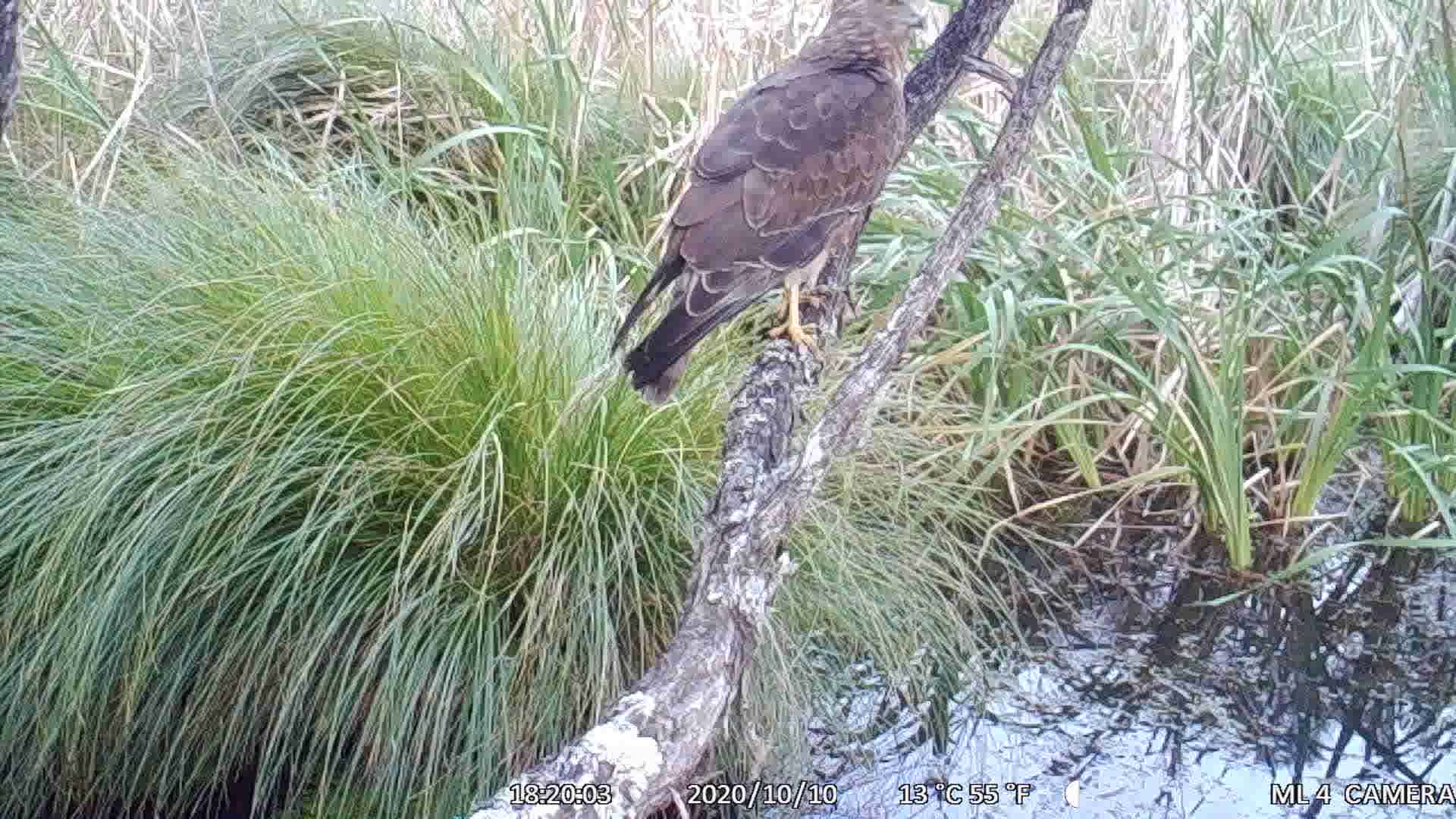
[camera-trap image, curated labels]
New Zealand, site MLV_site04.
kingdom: Animalia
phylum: Chordata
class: Aves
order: Accipitriformes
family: Accipitridae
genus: Circus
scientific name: Circus approximans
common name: swamp harrier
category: harrier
Harrier (swamp harrier) (Circus approximans).